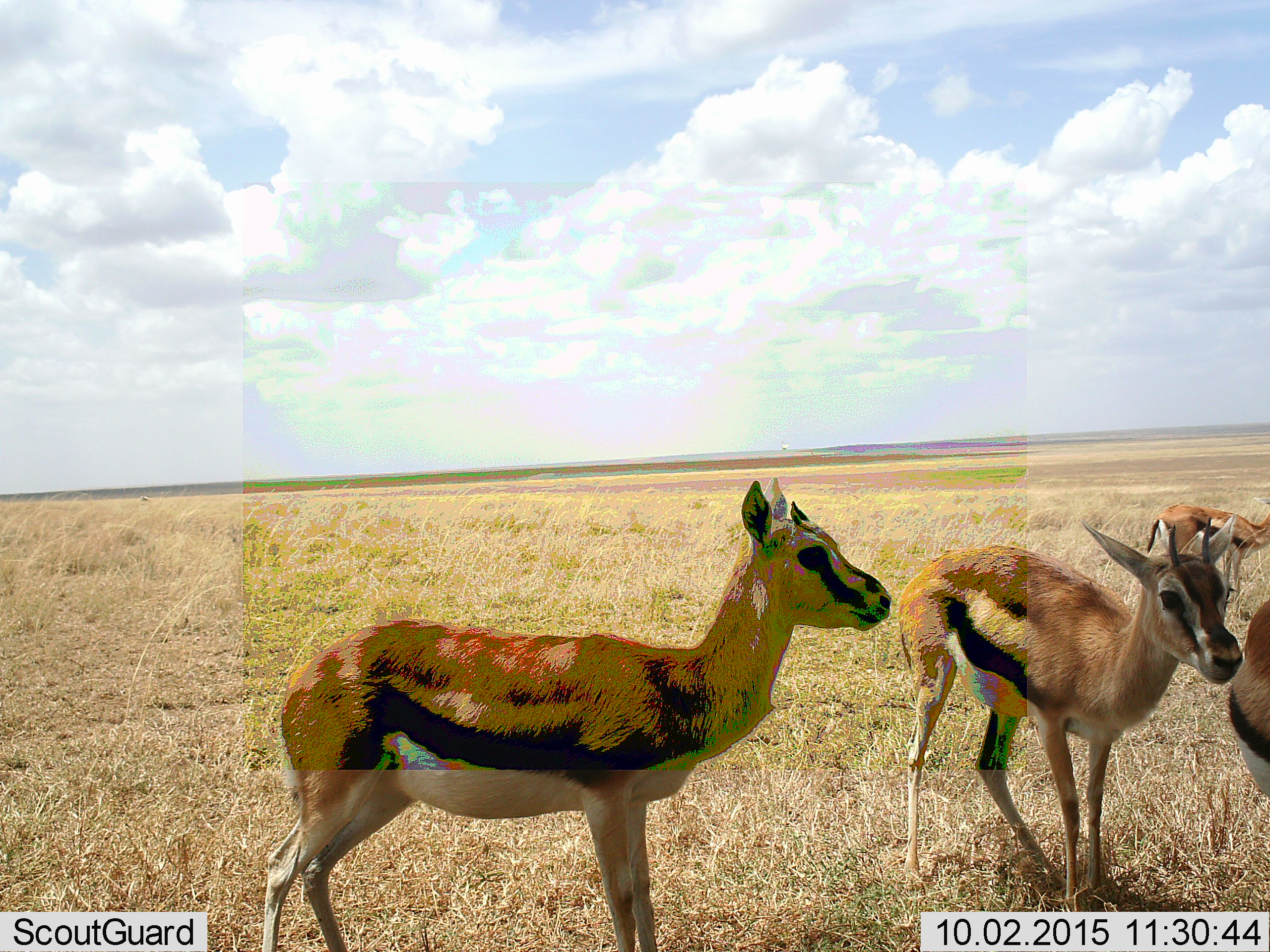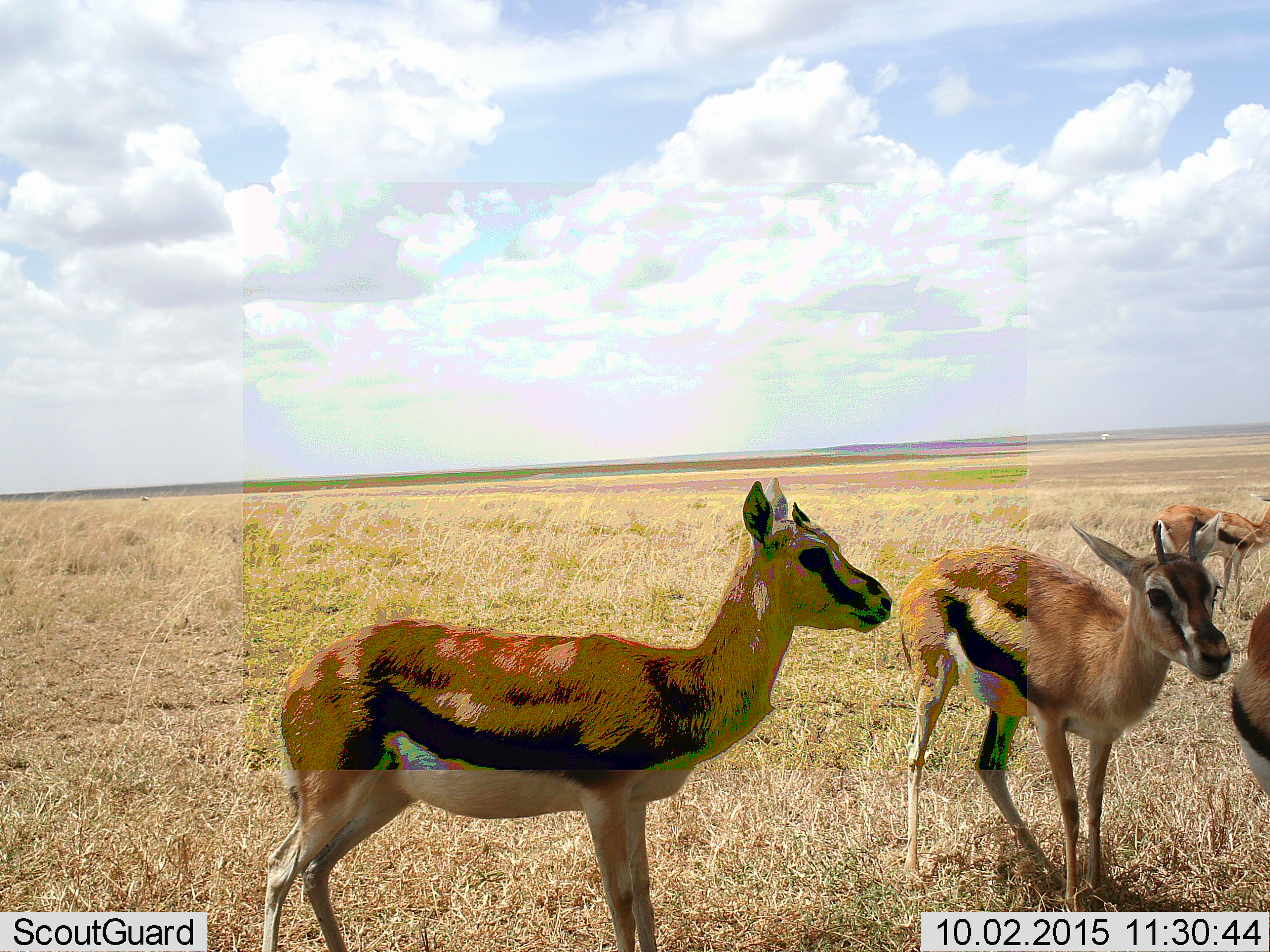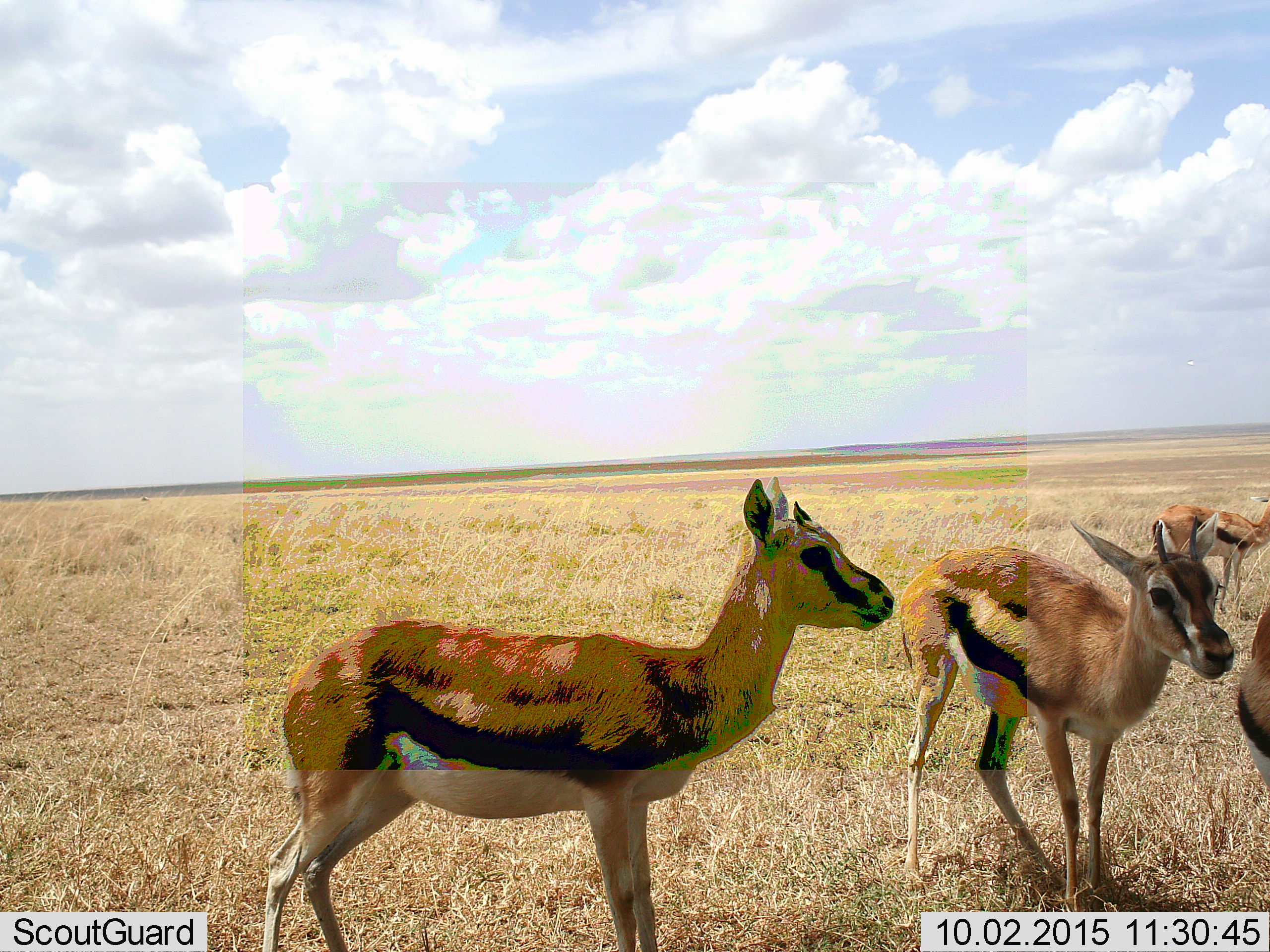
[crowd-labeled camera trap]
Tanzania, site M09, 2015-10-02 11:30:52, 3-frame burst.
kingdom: Animalia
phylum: Chordata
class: Mammalia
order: Artiodactyla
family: Bovidae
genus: Eudorcas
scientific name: Eudorcas thomsonii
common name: thomson's gazelle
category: gazellethomsons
Gazellethomsons (thomson's gazelle) (Eudorcas thomsonii), count 4. Behavior (volunteer vote fractions): standing 100%, resting 0%, moving 0%, interacting 0%. Young present (vote fraction): 10%. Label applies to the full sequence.